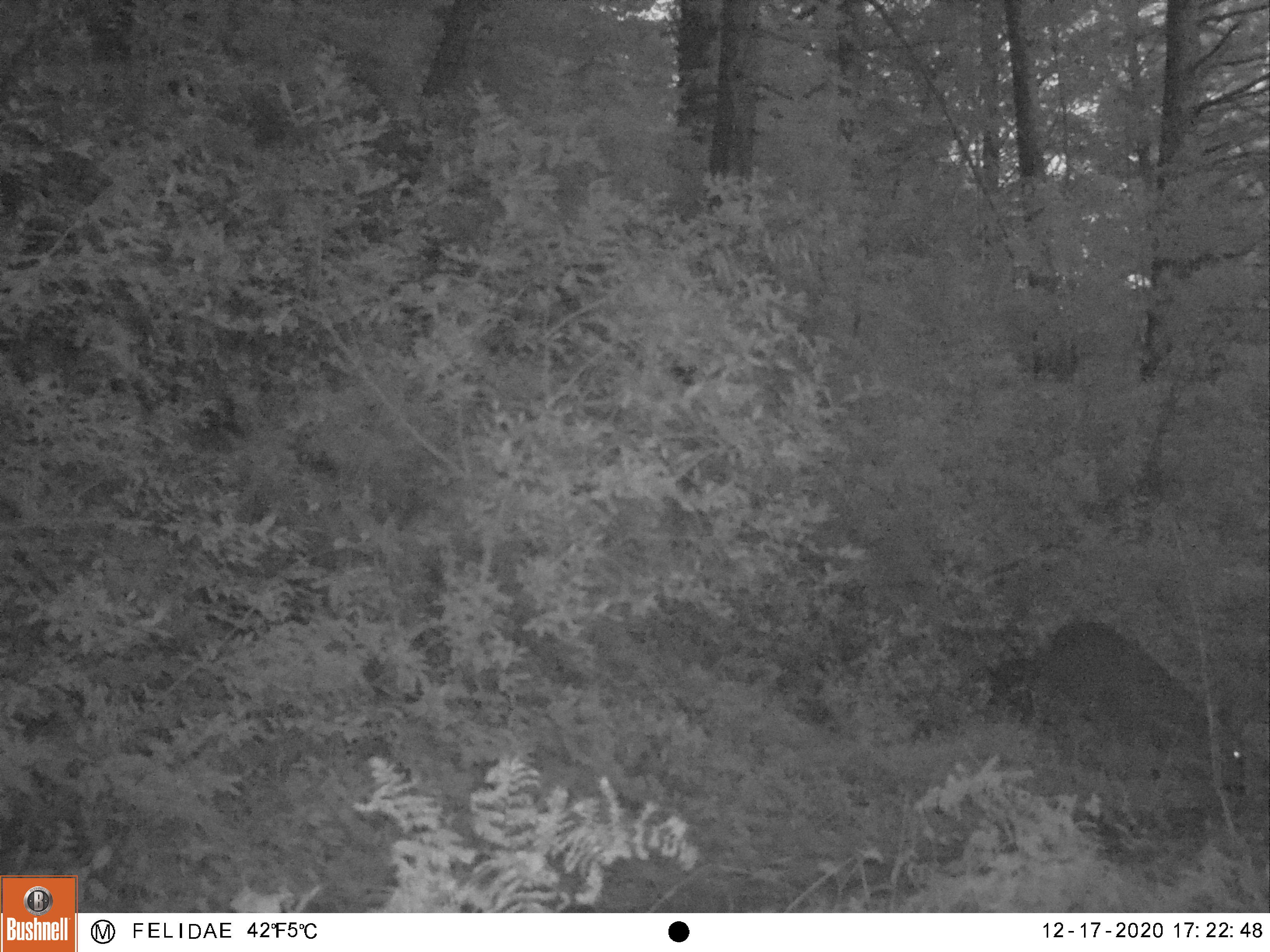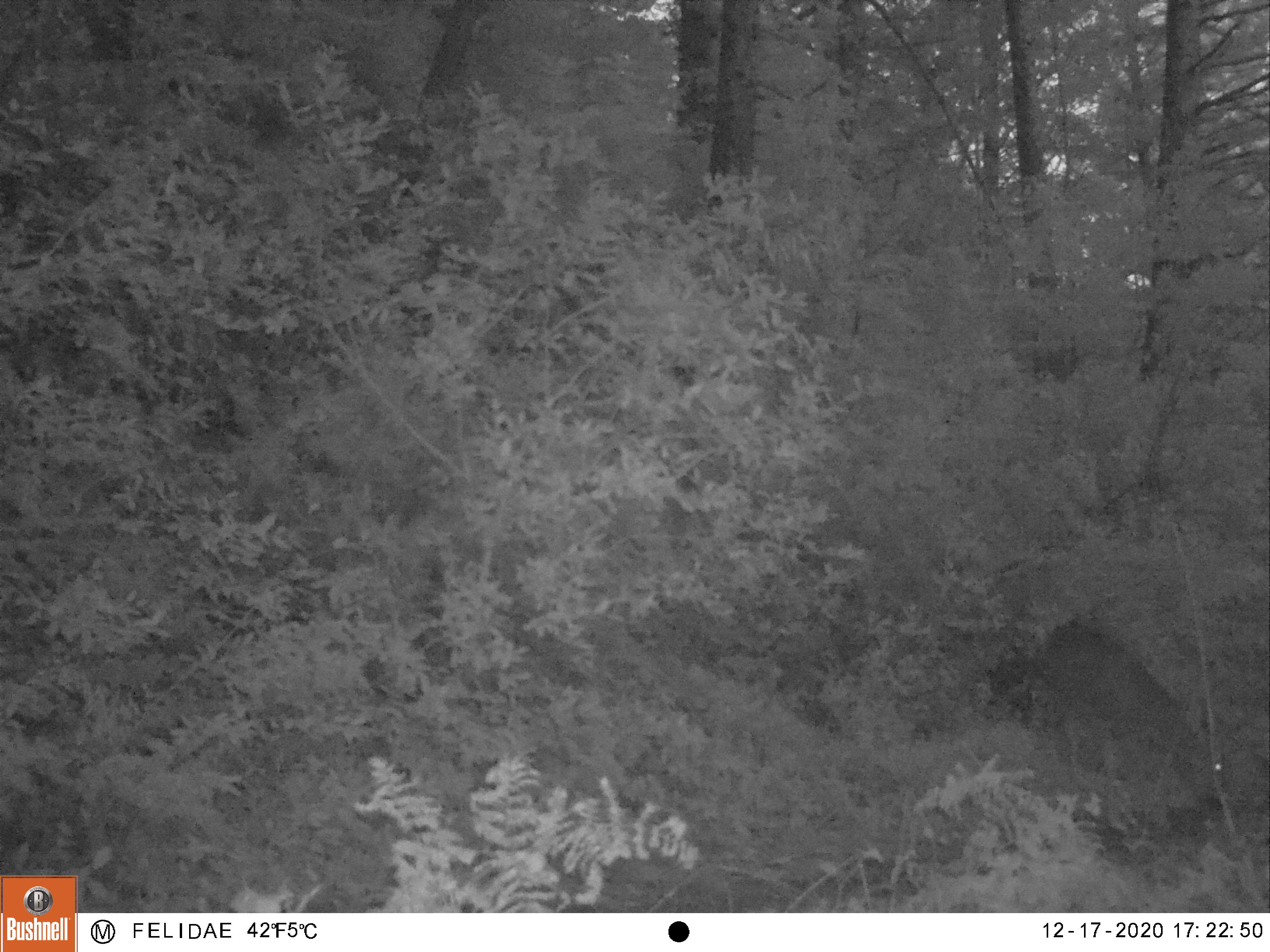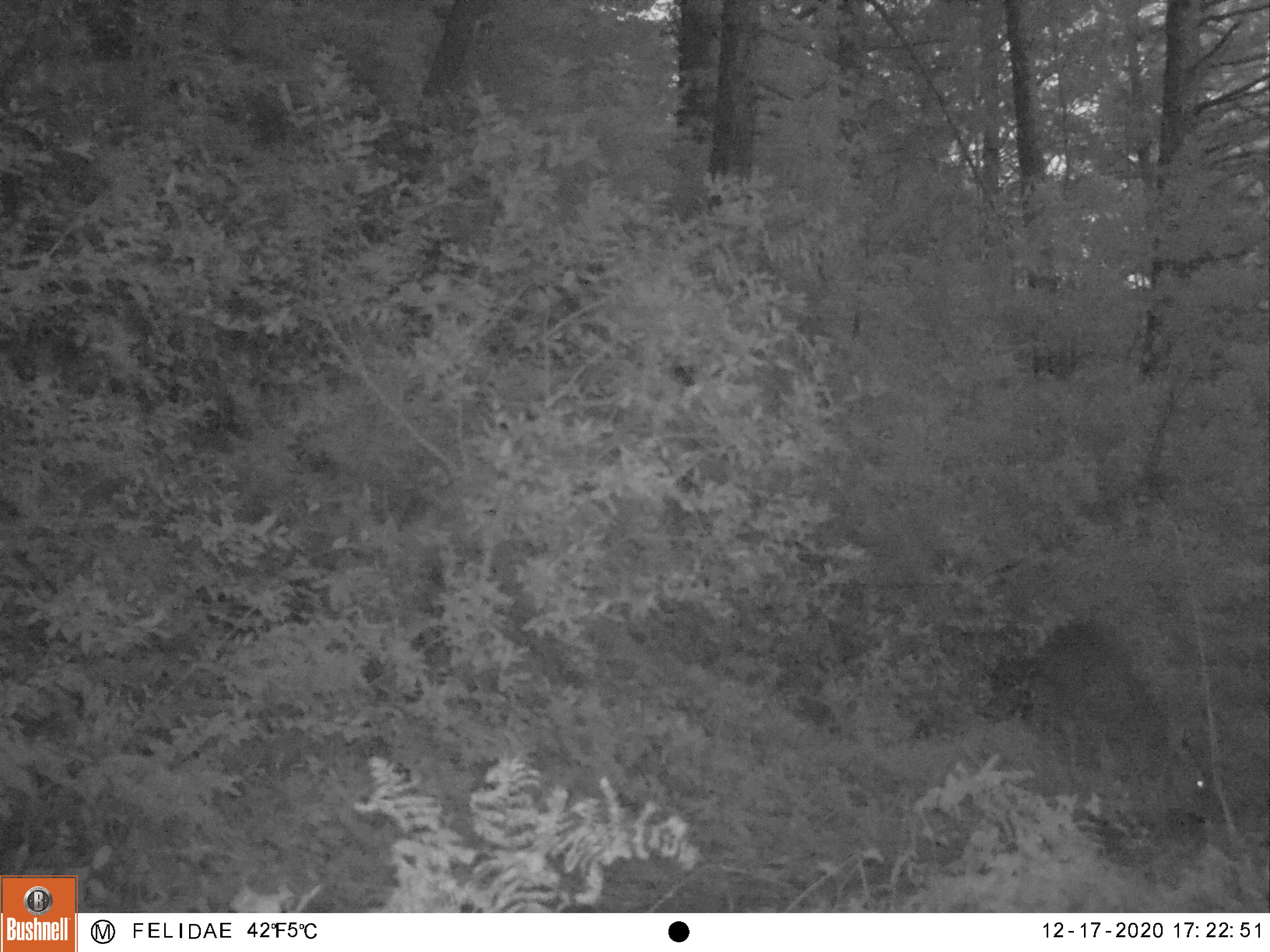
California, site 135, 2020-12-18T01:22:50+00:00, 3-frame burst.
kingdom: Animalia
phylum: Chordata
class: Mammalia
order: Artiodactyla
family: Cervidae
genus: Odocoileus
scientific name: Odocoileus hemionus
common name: mule deer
Mule deer (Odocoileus hemionus).